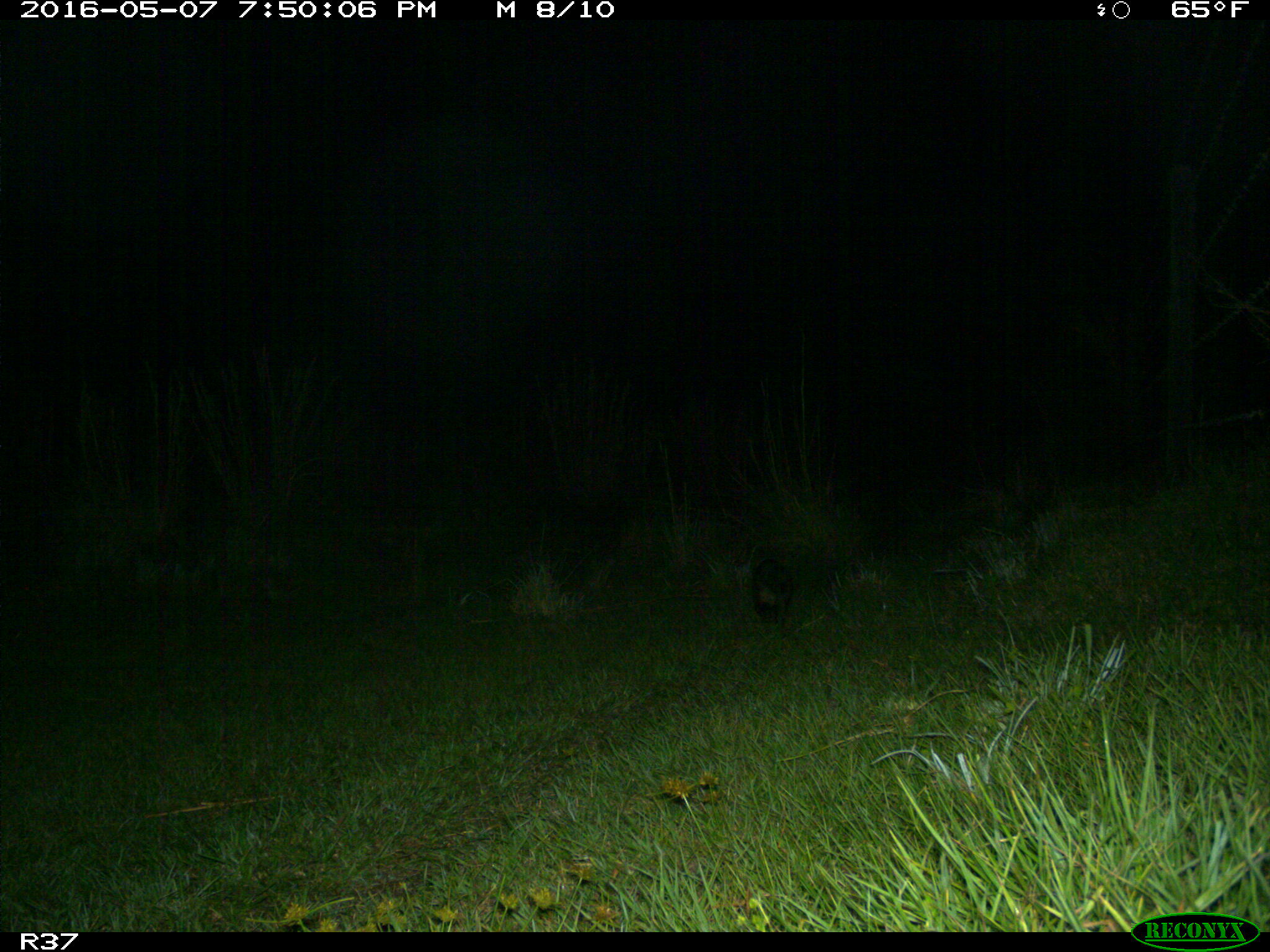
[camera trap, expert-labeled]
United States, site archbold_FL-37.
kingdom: Animalia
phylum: Chordata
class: Mammalia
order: Didelphimorphia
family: Didelphidae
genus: Didelphis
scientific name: Didelphis virginiana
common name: virginia opossum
Didelphis virginiana (virginia opossum).